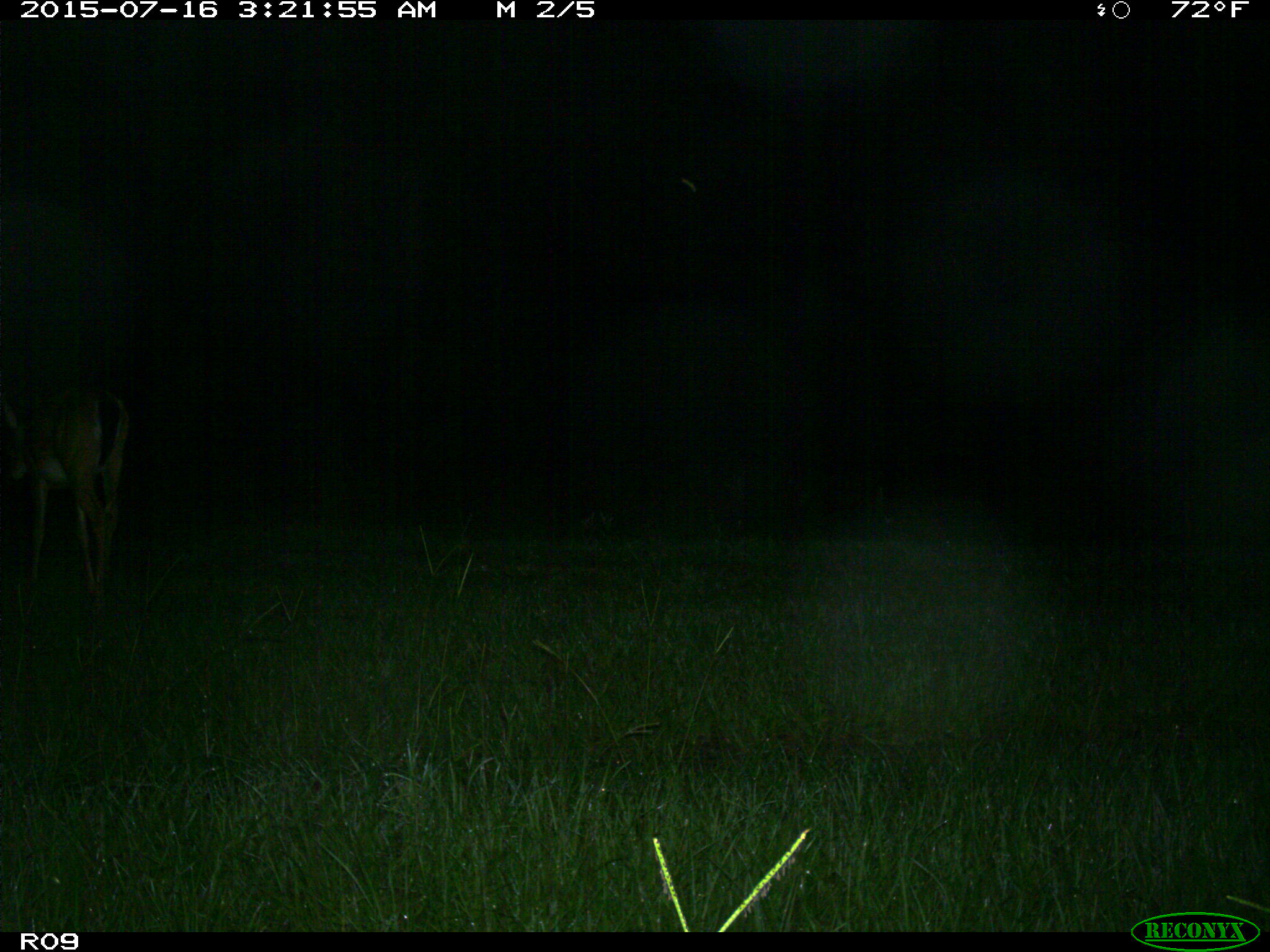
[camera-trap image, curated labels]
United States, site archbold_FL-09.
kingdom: Animalia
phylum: Chordata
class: Mammalia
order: Artiodactyla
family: Cervidae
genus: Odocoileus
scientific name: Odocoileus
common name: deer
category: unidentified deer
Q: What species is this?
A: Unidentified deer (deer) (Odocoileus).